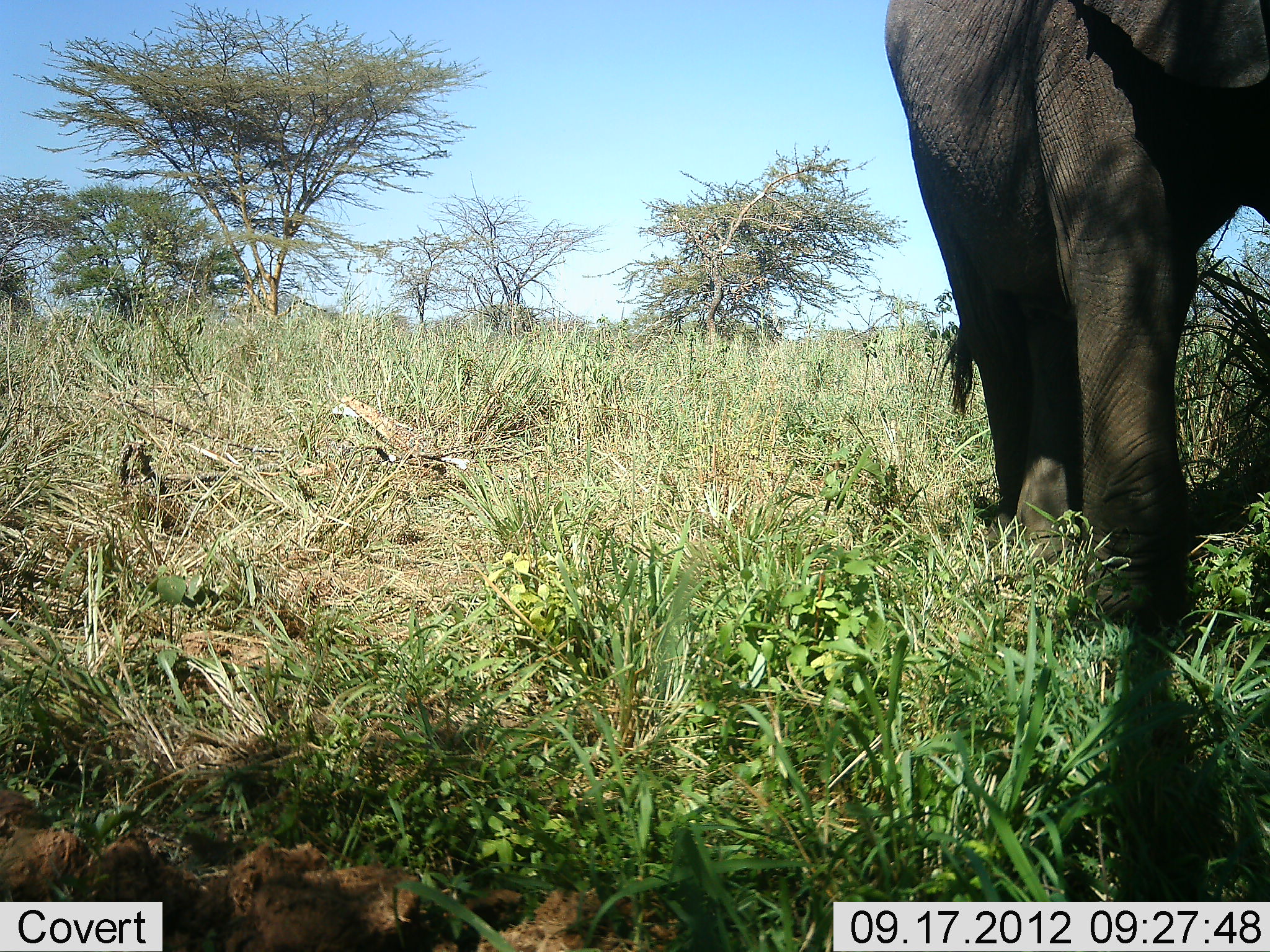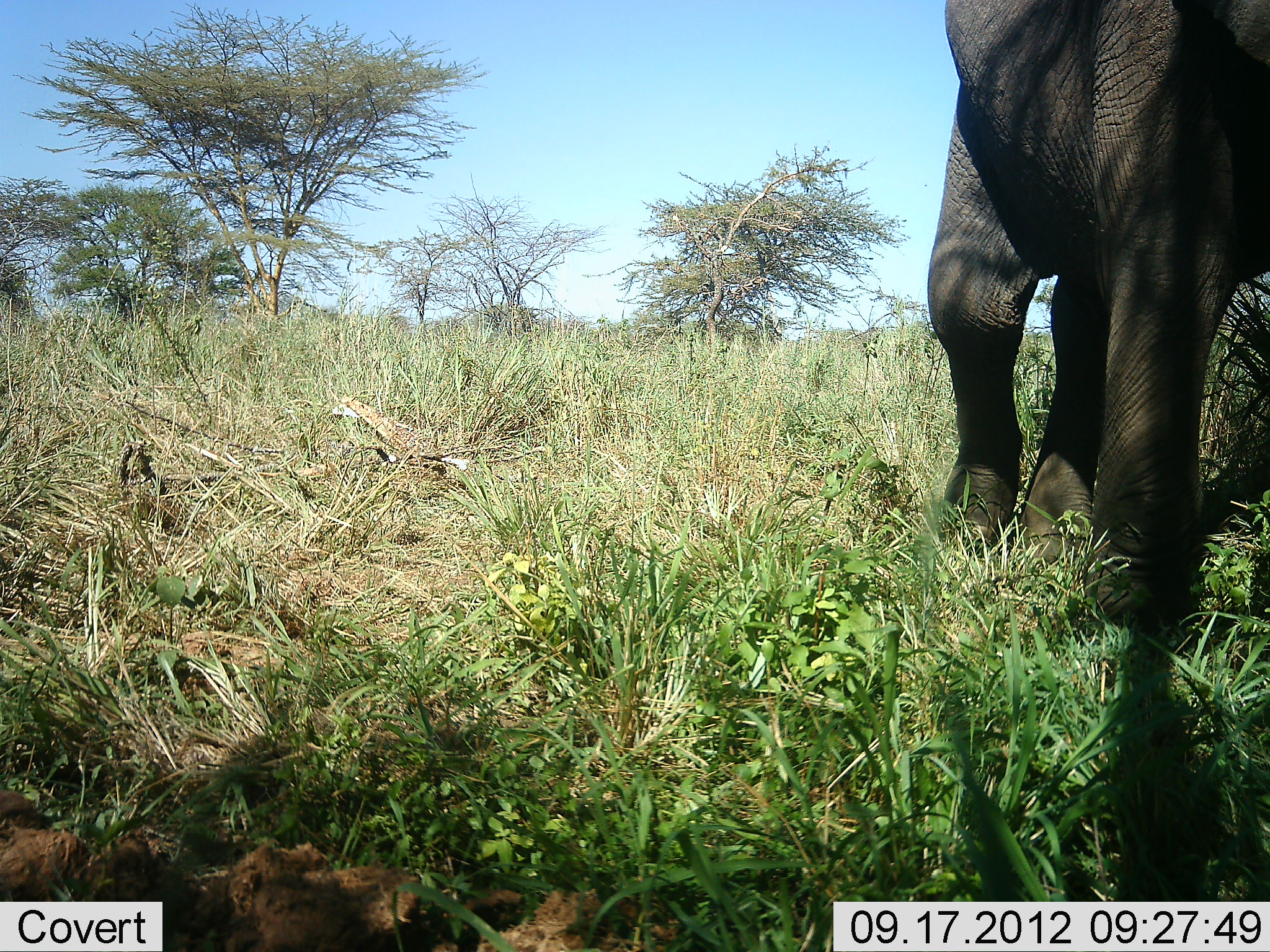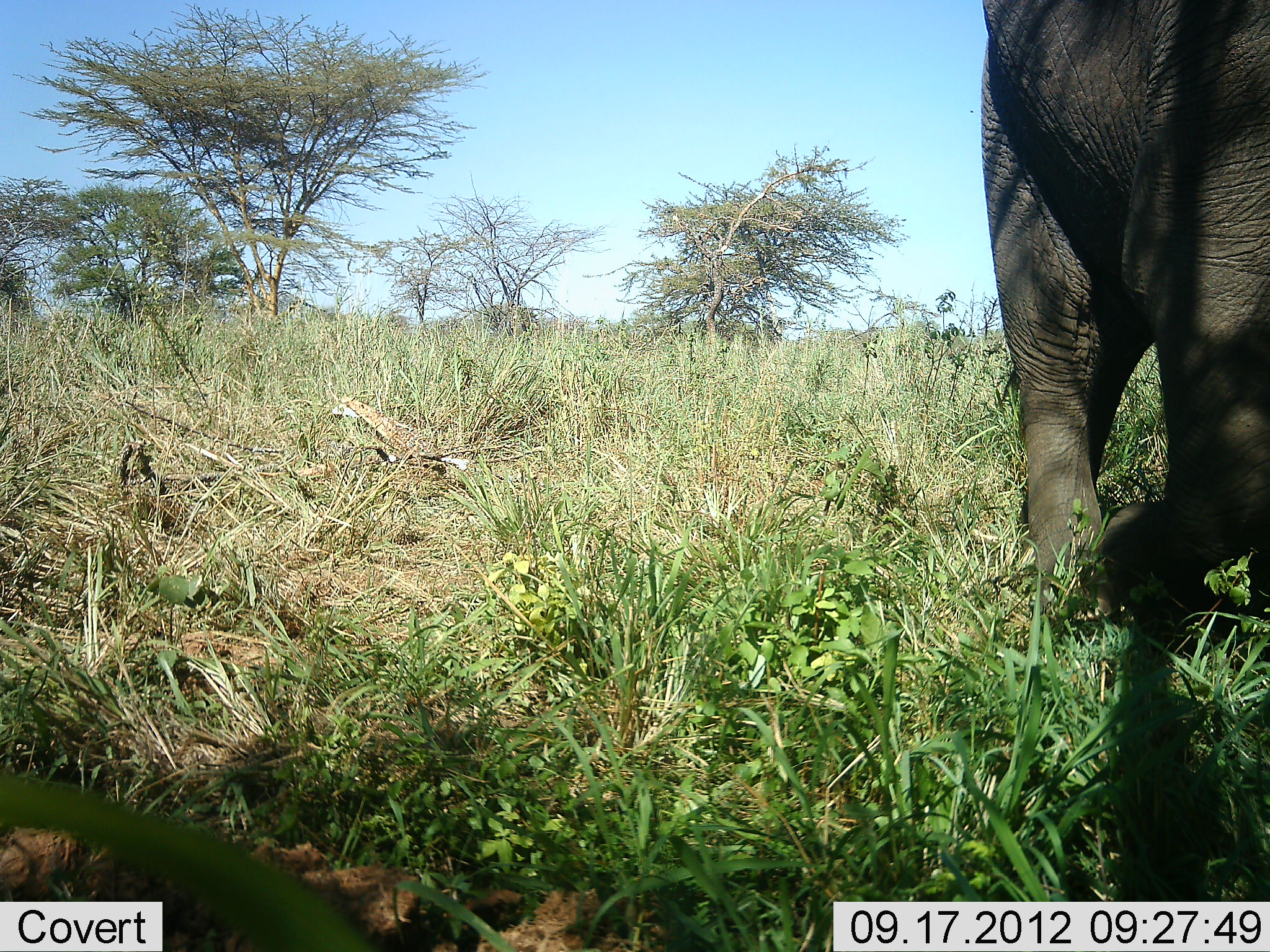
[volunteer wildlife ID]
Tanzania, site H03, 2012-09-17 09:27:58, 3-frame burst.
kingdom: Animalia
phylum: Chordata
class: Mammalia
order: Proboscidea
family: Elephantidae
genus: Loxodonta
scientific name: Loxodonta africana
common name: african bush elephant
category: elephant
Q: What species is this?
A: Elephant (african bush elephant) (Loxodonta africana).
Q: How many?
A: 1.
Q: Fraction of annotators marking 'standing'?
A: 10%.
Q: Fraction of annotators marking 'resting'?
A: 0%.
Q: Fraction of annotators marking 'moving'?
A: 90%.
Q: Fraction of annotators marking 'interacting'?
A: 0%.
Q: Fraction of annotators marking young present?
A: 0%.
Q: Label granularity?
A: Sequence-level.